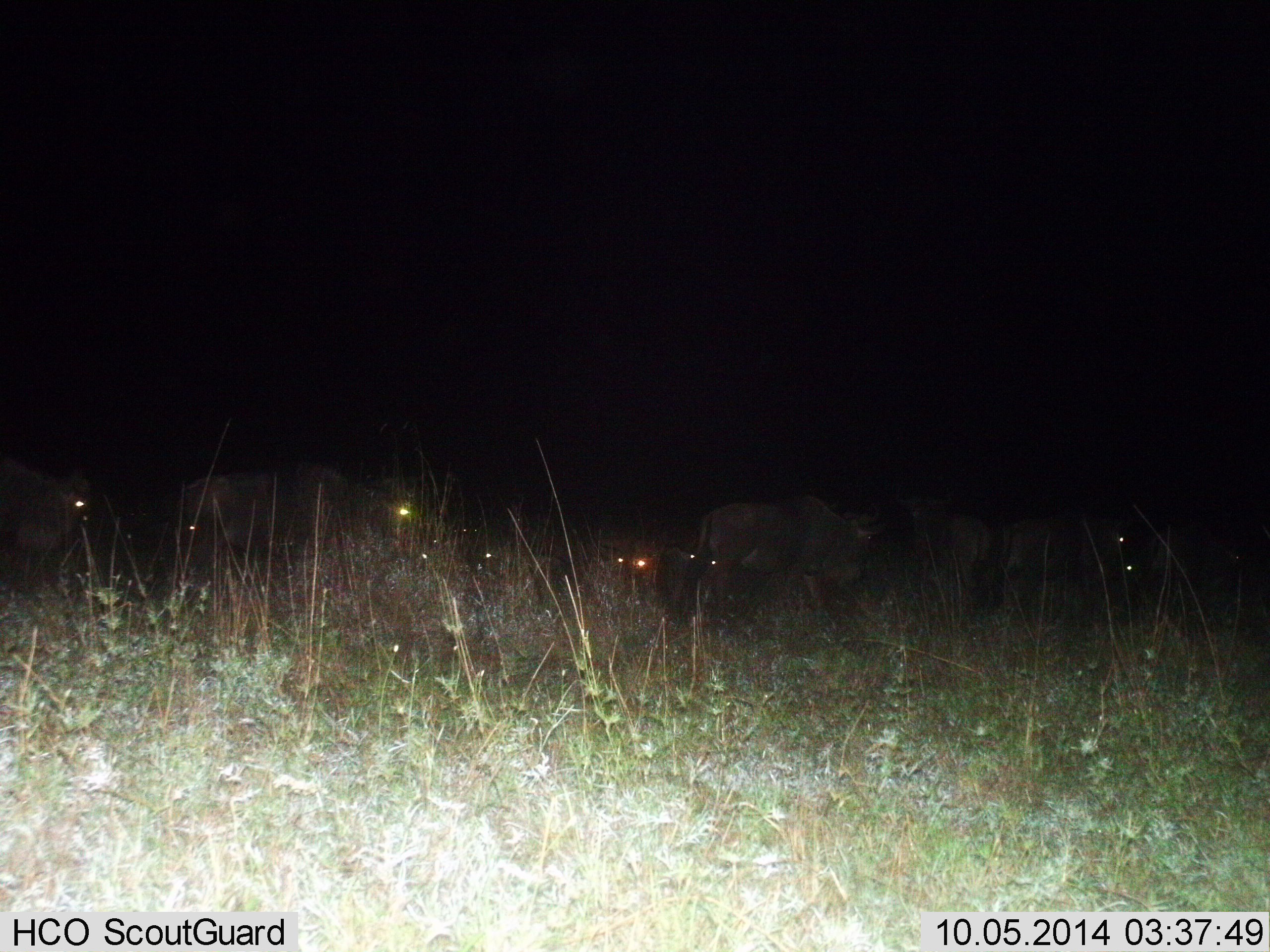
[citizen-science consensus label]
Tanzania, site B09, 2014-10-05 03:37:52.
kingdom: Animalia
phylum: Chordata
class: Mammalia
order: Artiodactyla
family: Bovidae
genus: Connochaetes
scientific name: Connochaetes taurinus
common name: blue wildebeest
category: wildebeest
Wildebeest (blue wildebeest) (Connochaetes taurinus), count 8. Behavior (volunteer vote fractions): standing 70%, resting 10%, moving 40%, interacting 0%. Young present (vote fraction): 10%. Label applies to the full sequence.